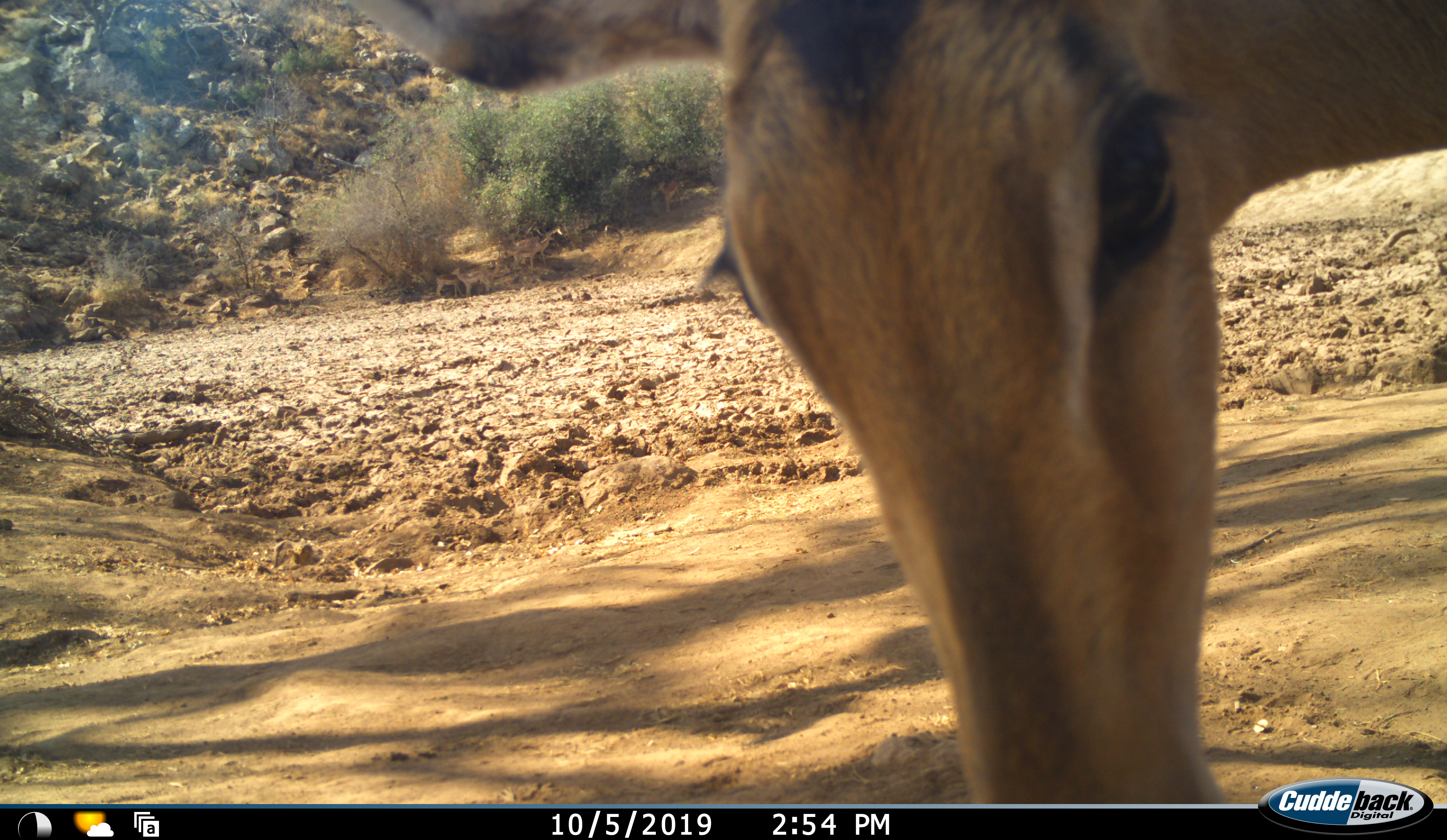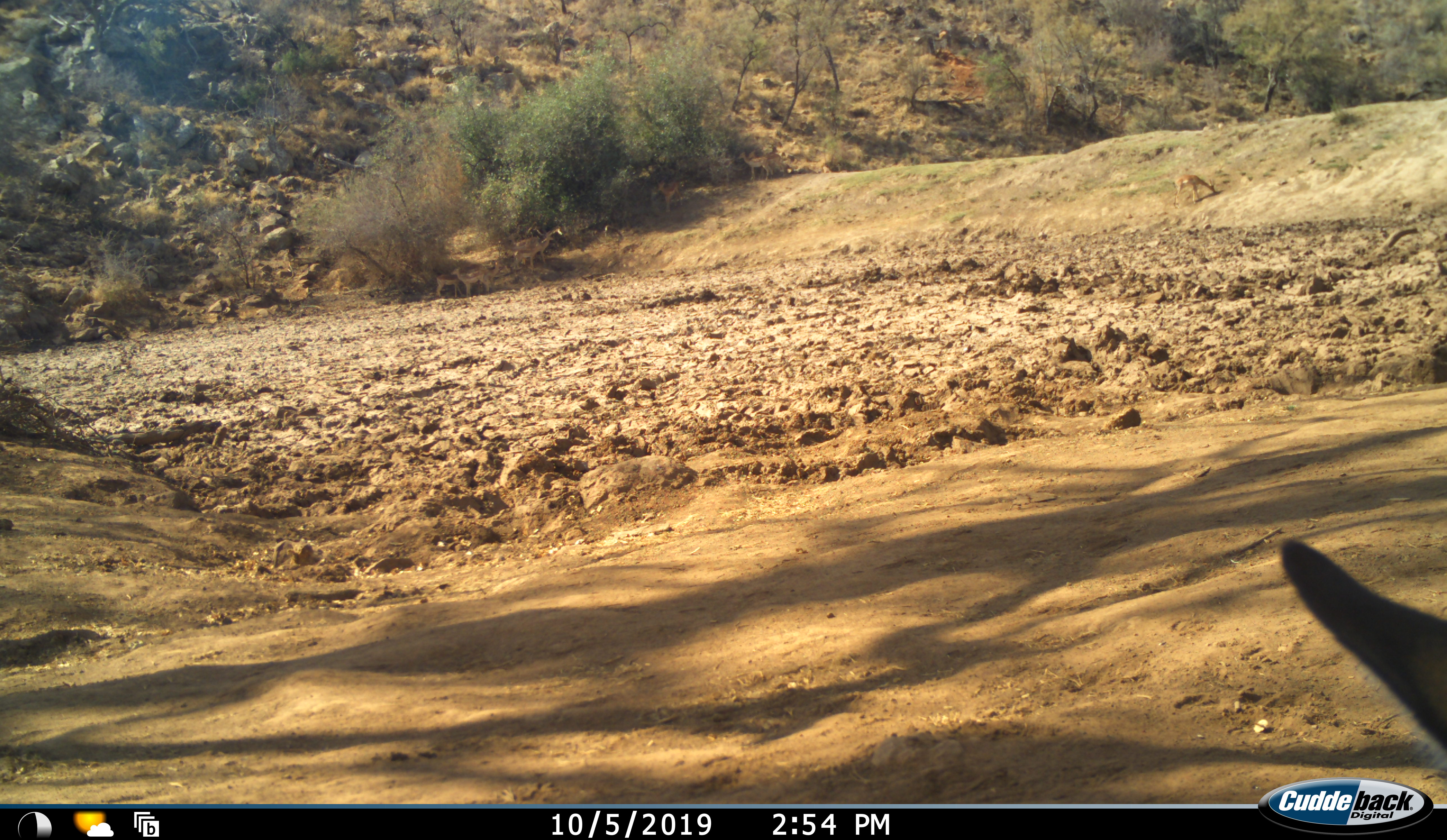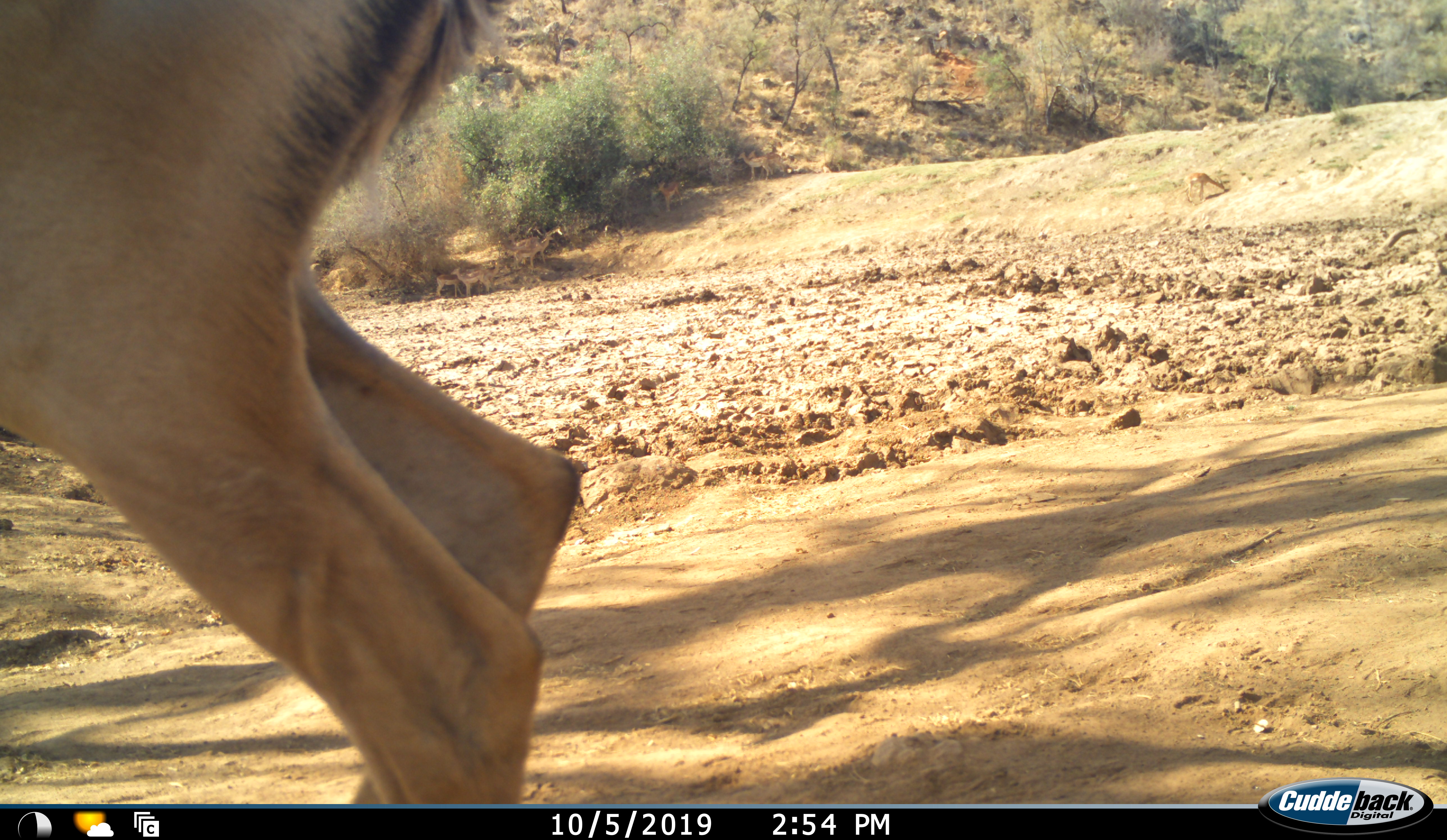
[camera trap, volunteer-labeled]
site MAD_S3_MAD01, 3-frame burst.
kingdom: Animalia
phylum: Chordata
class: Mammalia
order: Artiodactyla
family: Bovidae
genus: Aepyceros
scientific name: Aepyceros melampus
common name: impala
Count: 1.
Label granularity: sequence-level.